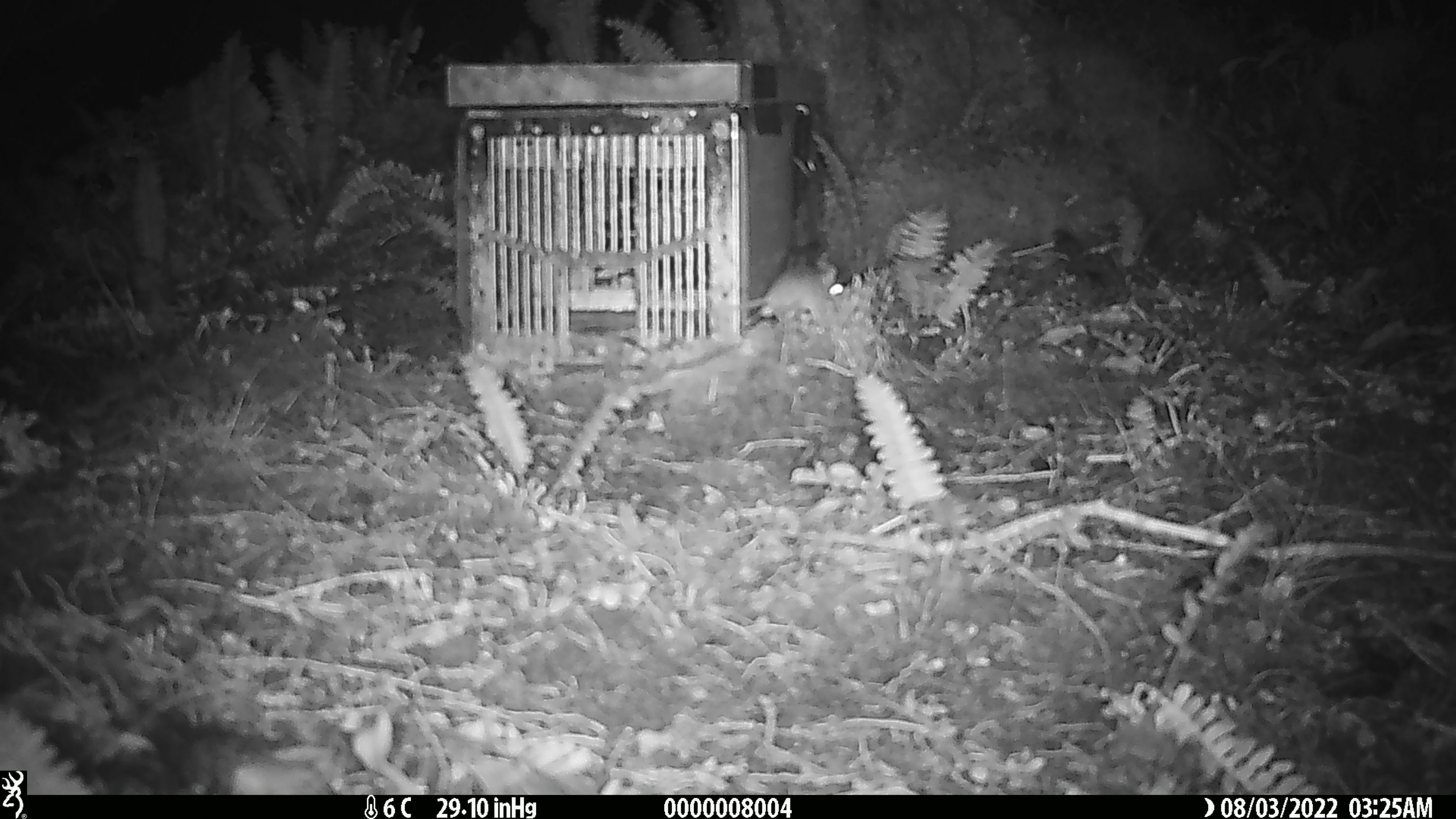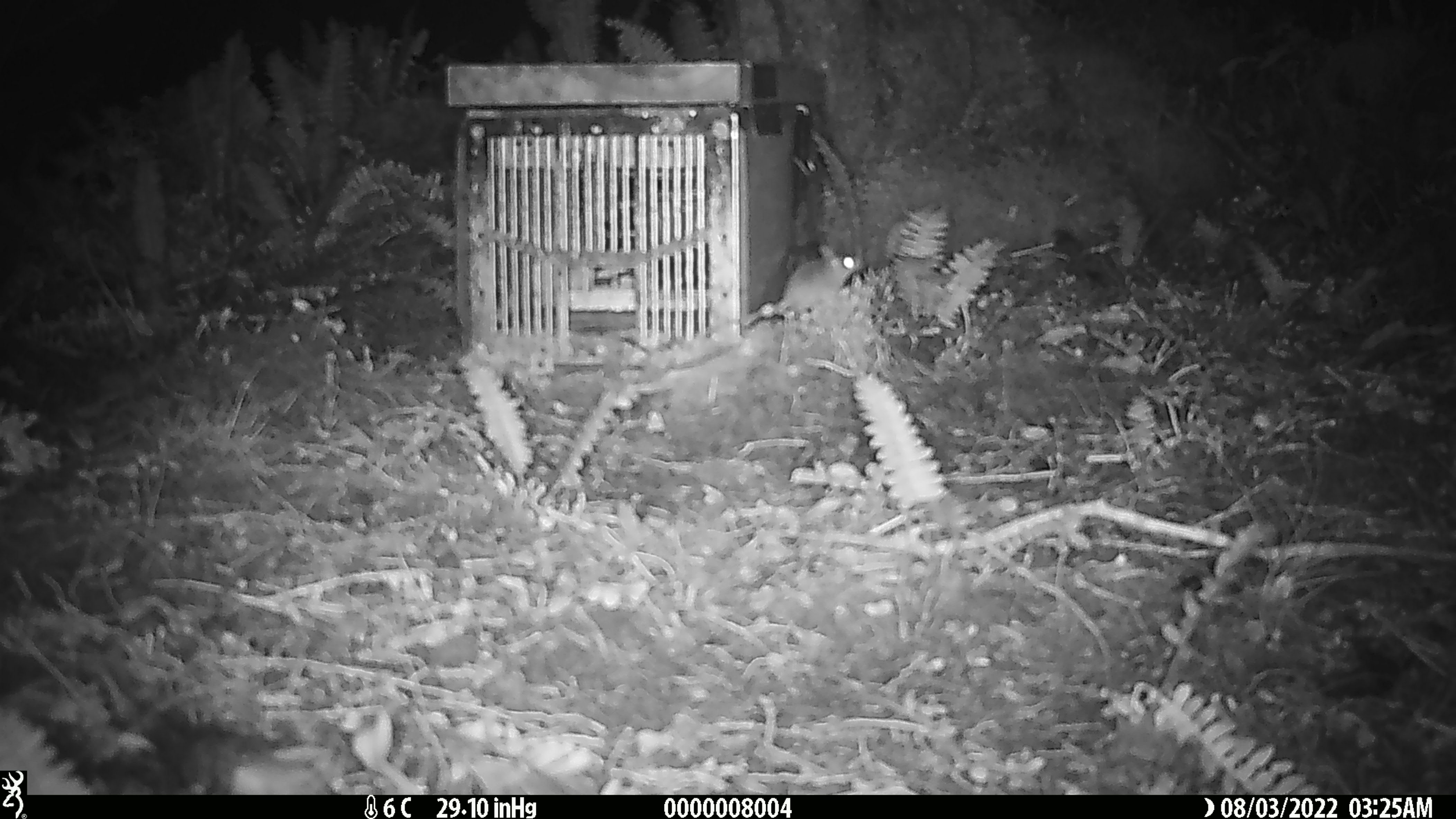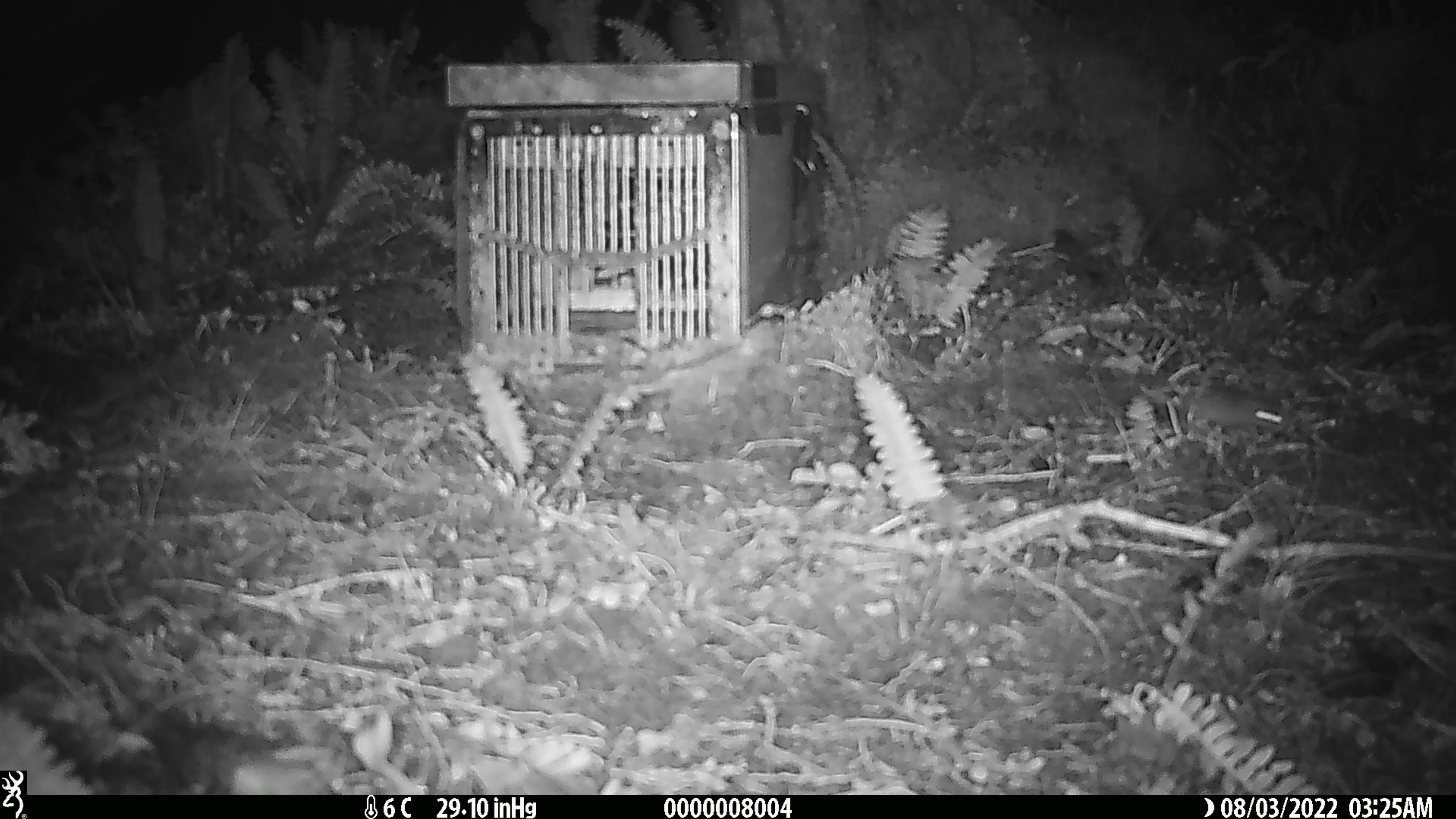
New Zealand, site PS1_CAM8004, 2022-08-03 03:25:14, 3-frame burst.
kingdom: Animalia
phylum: Chordata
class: Mammalia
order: Rodentia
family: Muridae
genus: Mus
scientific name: Mus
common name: mouse